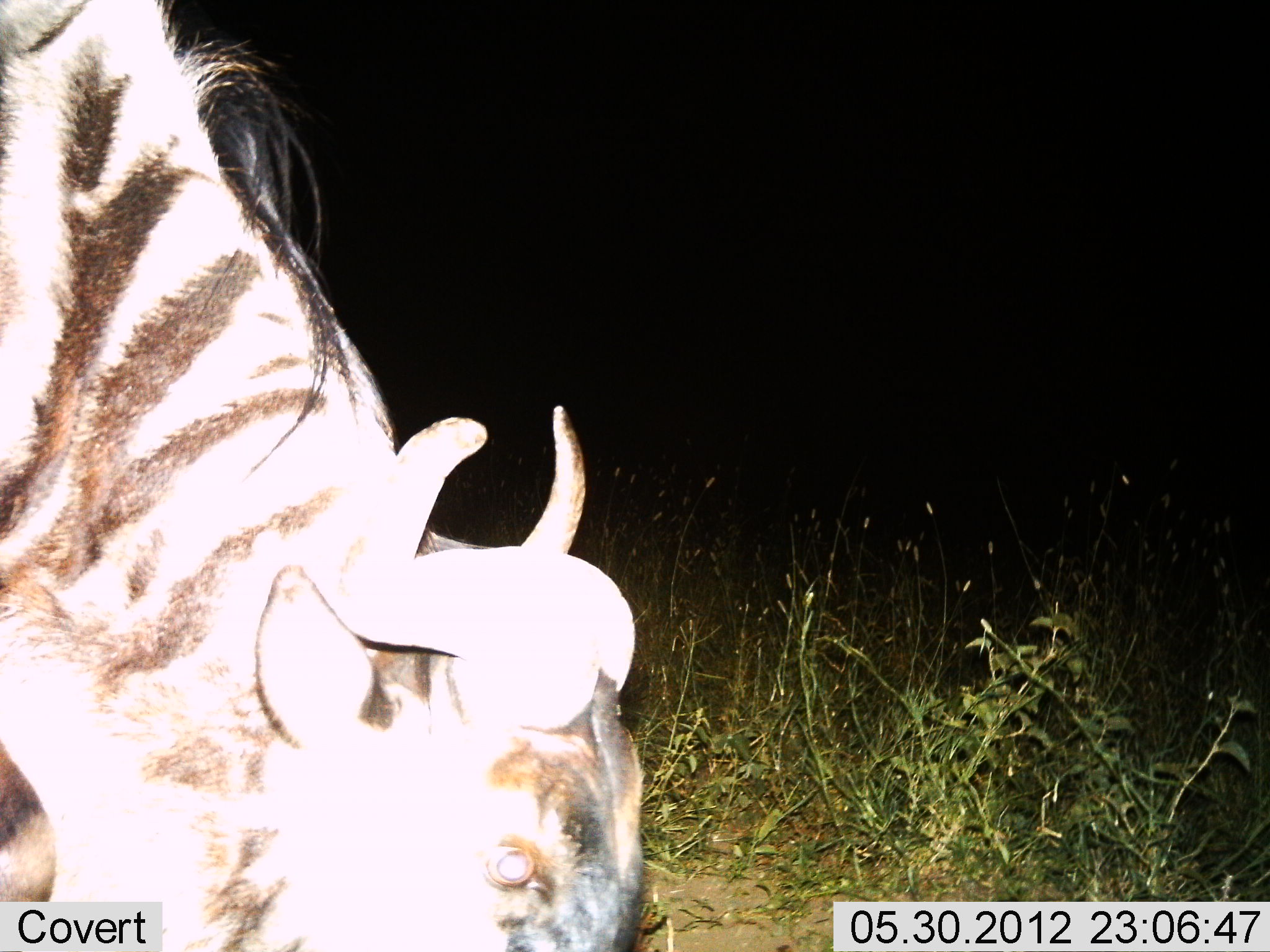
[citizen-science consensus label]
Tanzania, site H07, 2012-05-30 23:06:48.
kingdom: Animalia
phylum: Chordata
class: Mammalia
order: Artiodactyla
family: Bovidae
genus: Connochaetes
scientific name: Connochaetes taurinus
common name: blue wildebeest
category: wildebeest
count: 1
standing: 30%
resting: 0%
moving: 10%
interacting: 0%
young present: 0%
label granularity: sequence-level